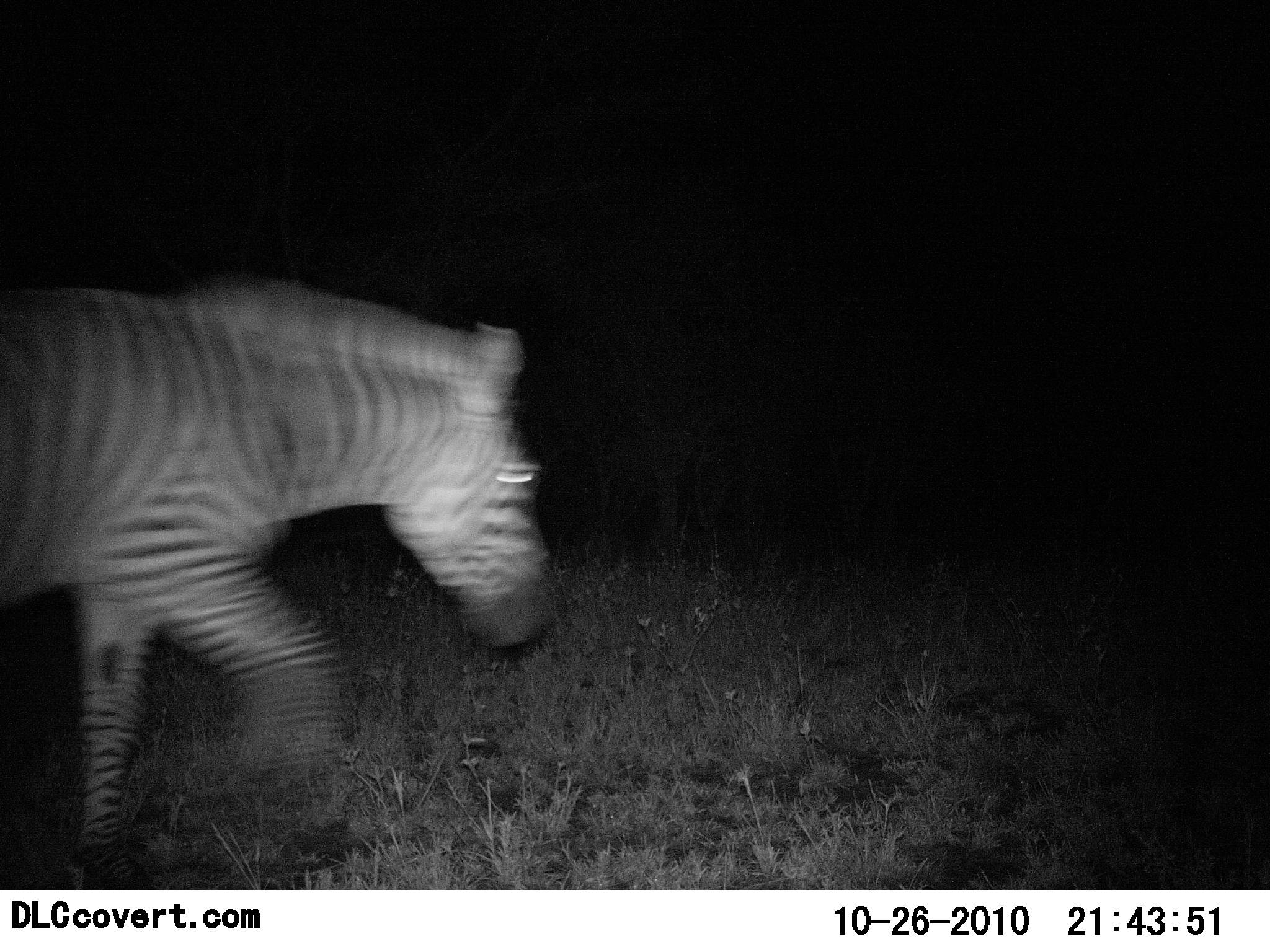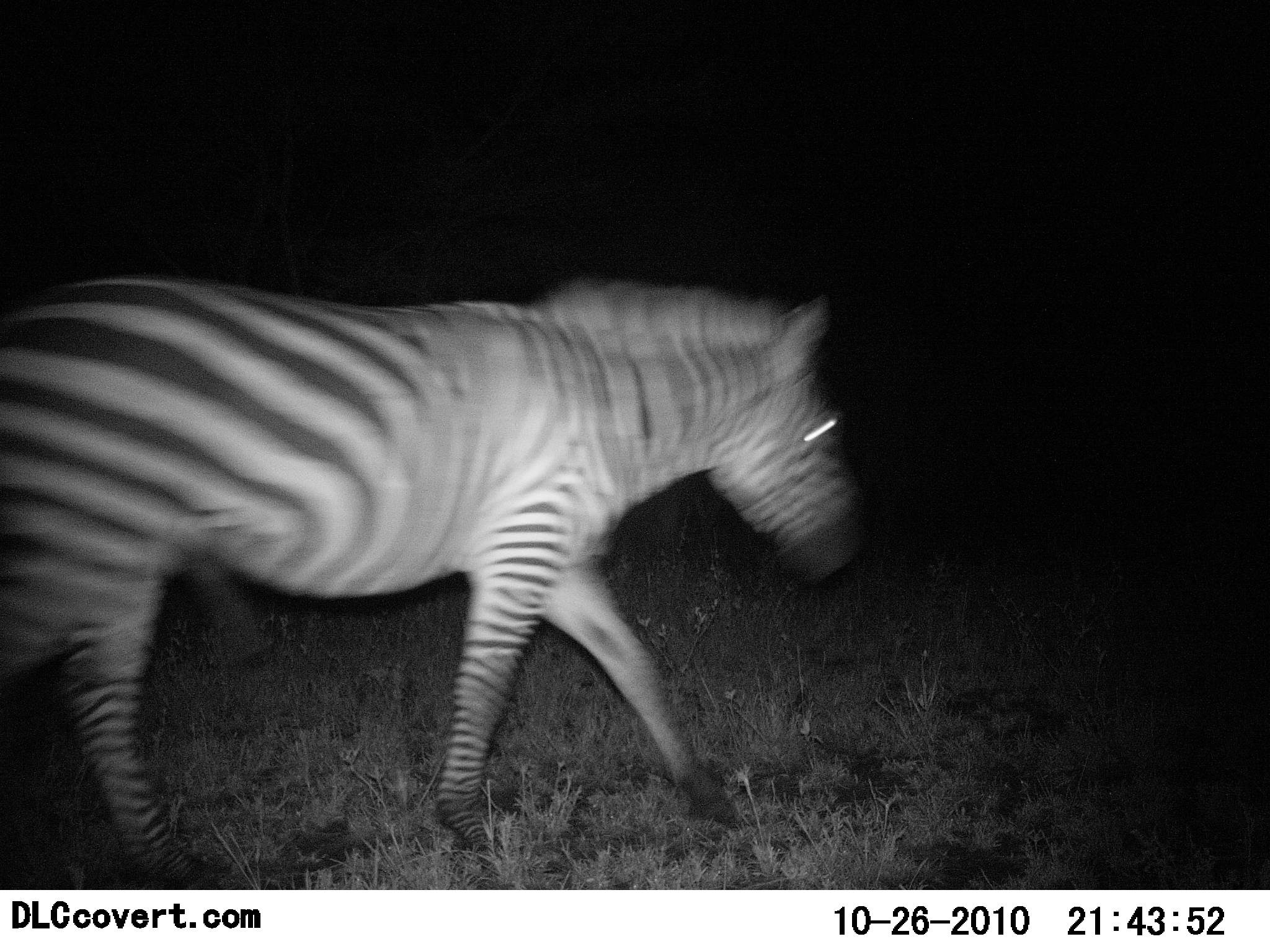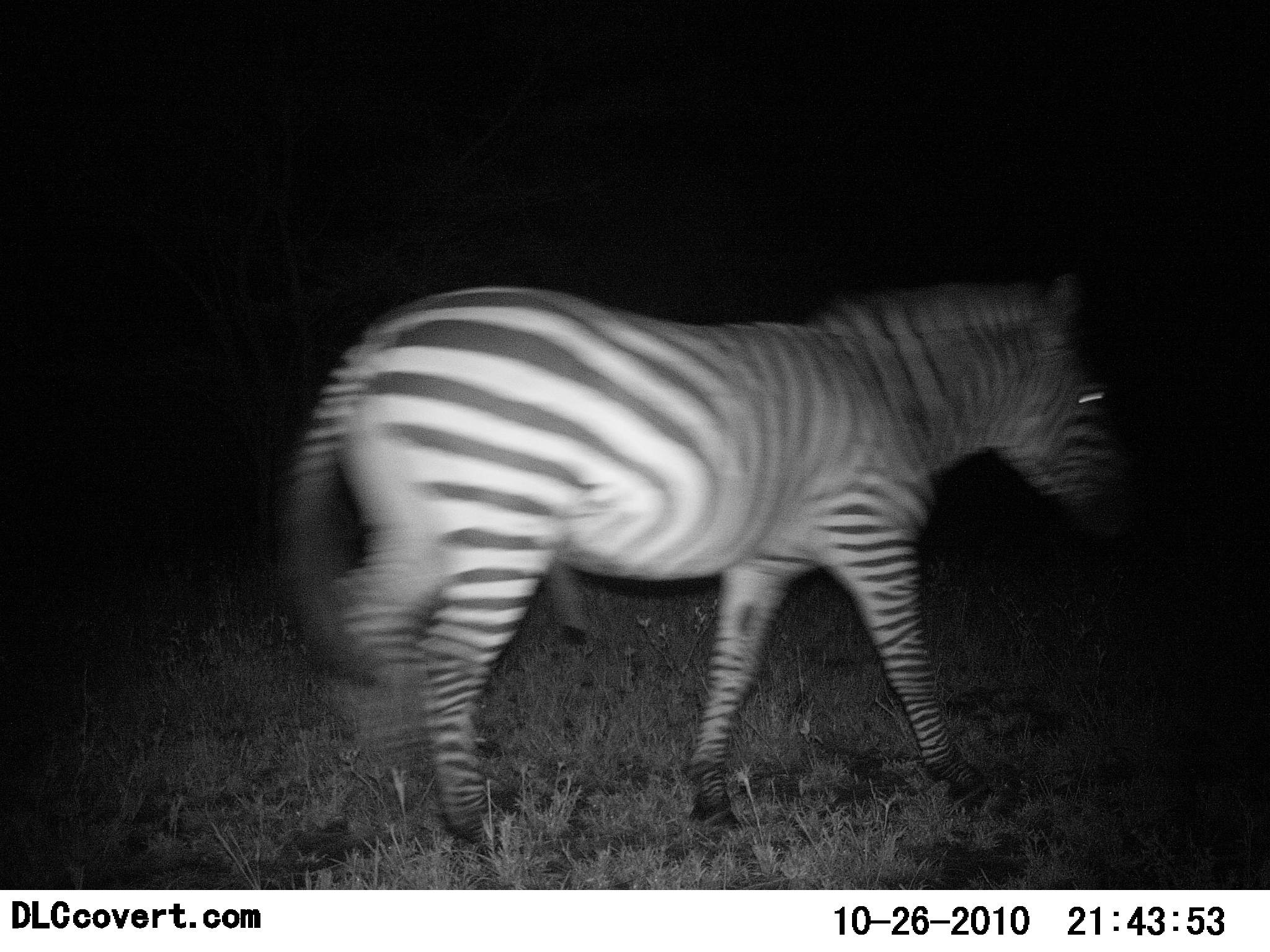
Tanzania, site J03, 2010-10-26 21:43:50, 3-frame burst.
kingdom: Animalia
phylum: Chordata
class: Mammalia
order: Perissodactyla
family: Equidae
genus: Equus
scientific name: Equus quagga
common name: plains zebra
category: zebra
Zebra (plains zebra) (Equus quagga), count 1. Behavior (volunteer vote fractions): standing 0%, resting 0%, moving 100%, interacting 0%. Young present (vote fraction): 0%. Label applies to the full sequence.